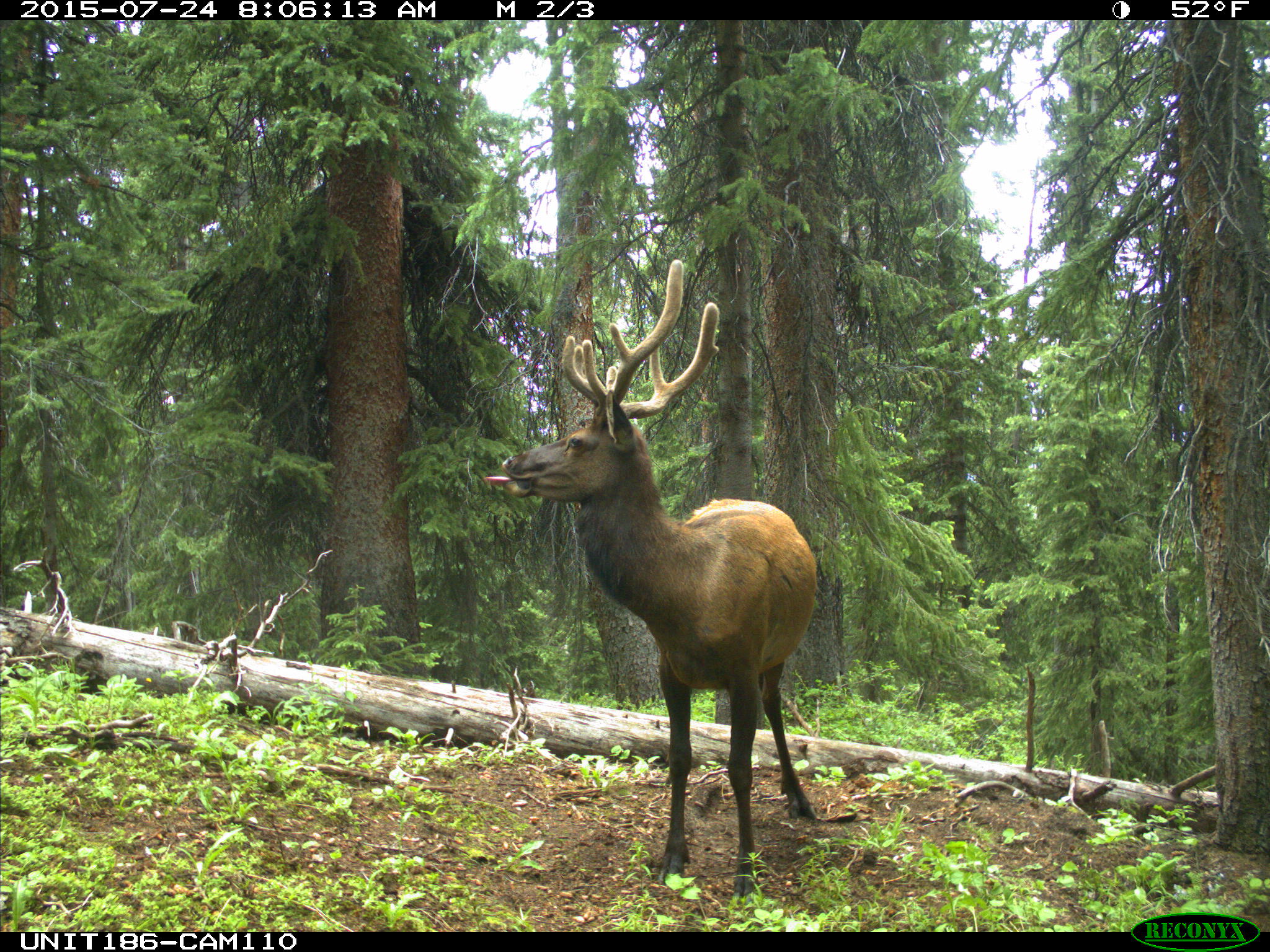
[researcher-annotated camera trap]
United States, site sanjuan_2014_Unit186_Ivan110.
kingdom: Animalia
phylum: Chordata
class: Mammalia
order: Artiodactyla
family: Cervidae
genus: Cervus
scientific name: Cervus elaphus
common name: red deer